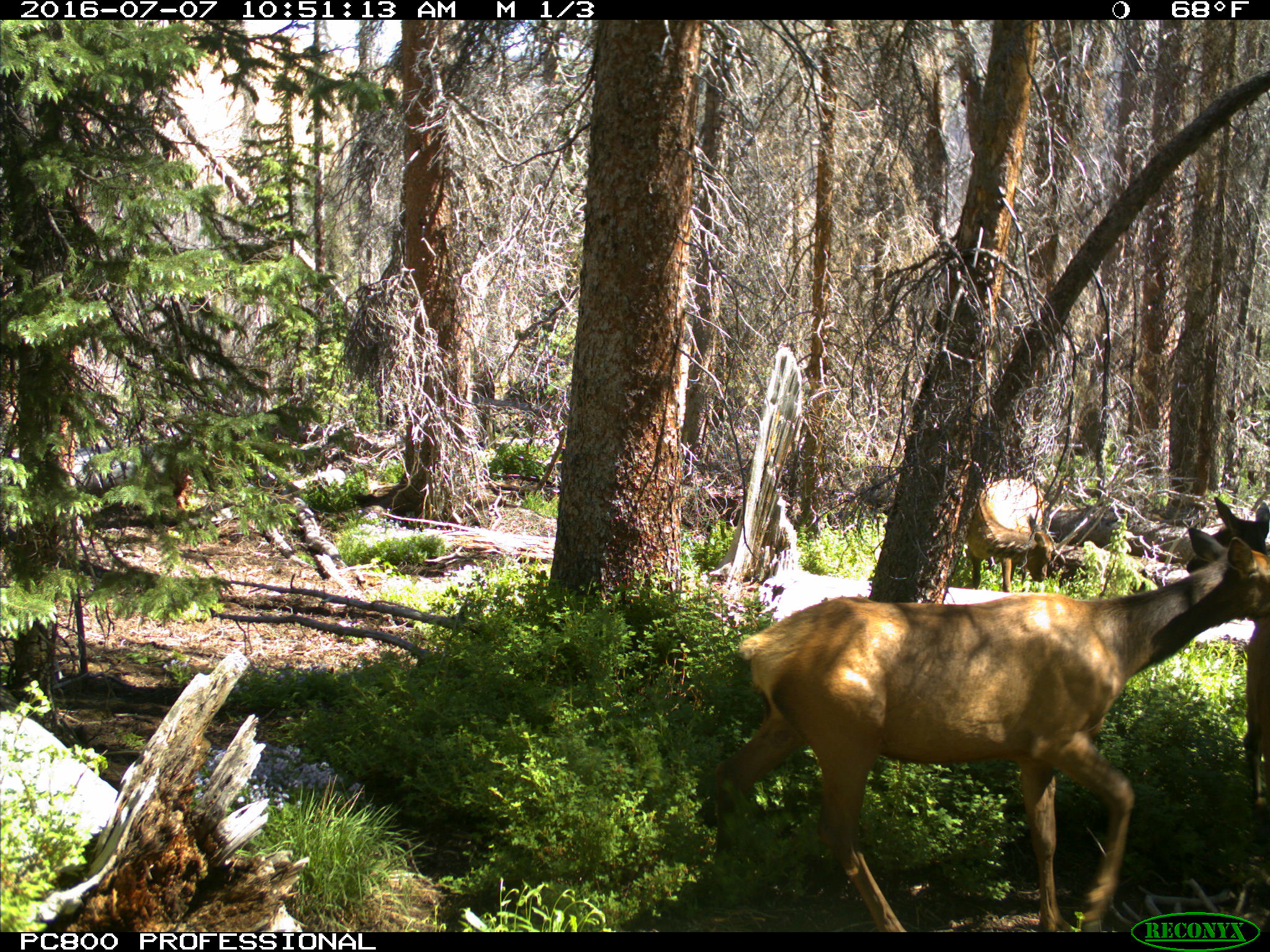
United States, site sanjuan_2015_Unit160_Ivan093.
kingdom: Animalia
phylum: Chordata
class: Mammalia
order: Artiodactyla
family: Cervidae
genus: Cervus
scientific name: Cervus elaphus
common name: red deer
Cervus elaphus (red deer).